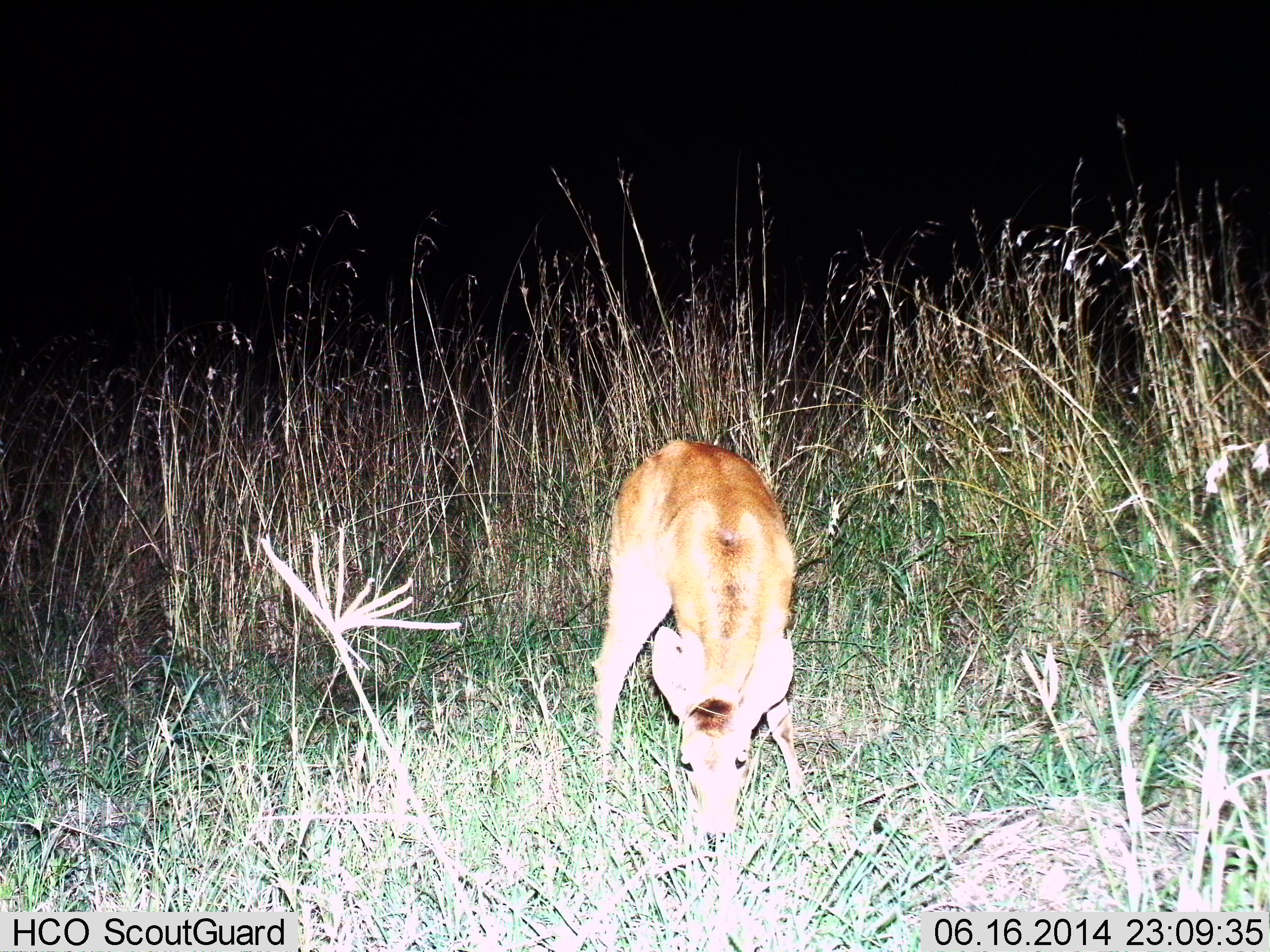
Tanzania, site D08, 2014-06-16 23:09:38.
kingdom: Animalia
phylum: Chordata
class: Mammalia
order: Artiodactyla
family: Bovidae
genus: Redunca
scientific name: Redunca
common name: reedbuck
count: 1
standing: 10%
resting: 0%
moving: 0%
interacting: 0%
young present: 10%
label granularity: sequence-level